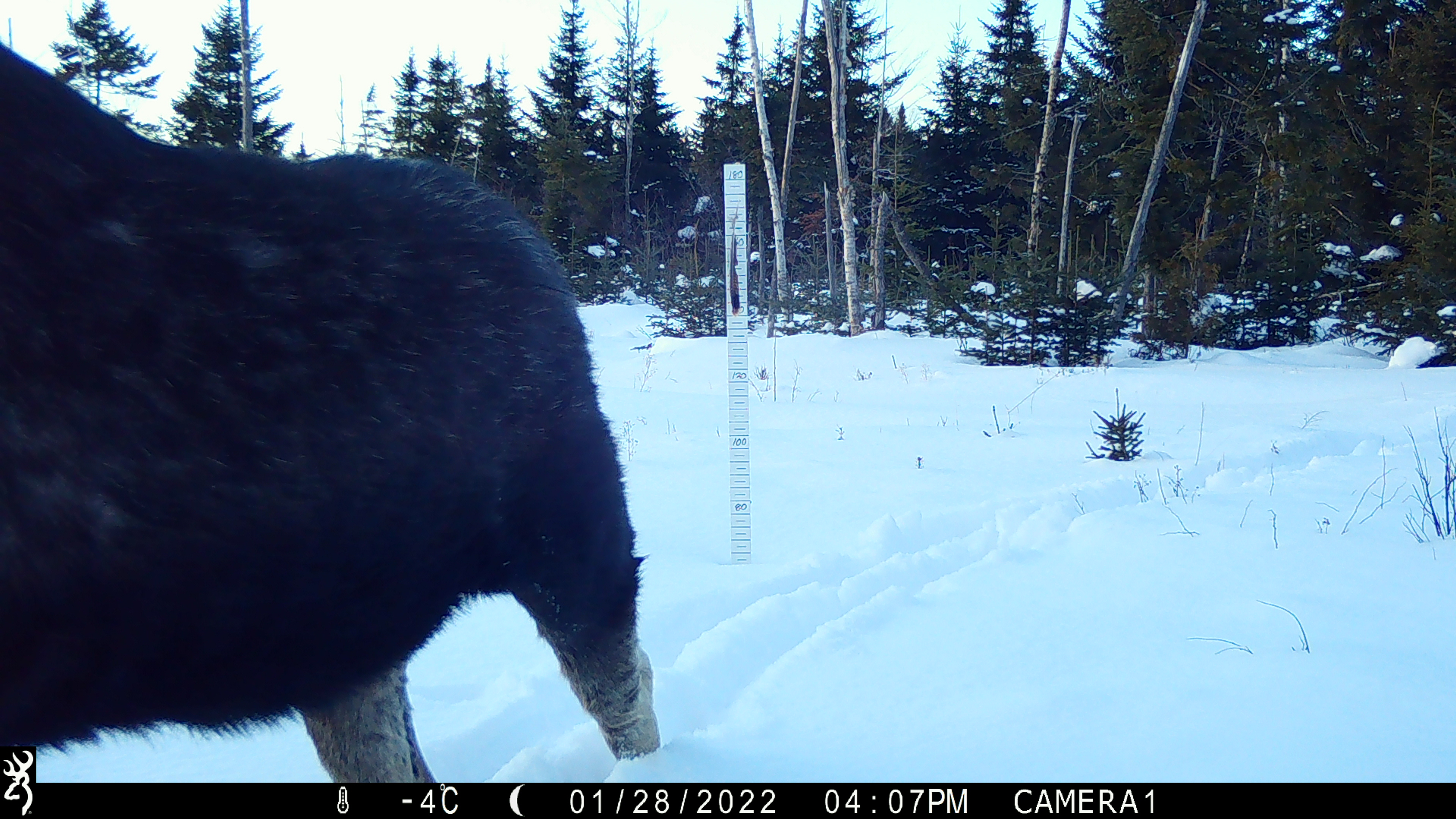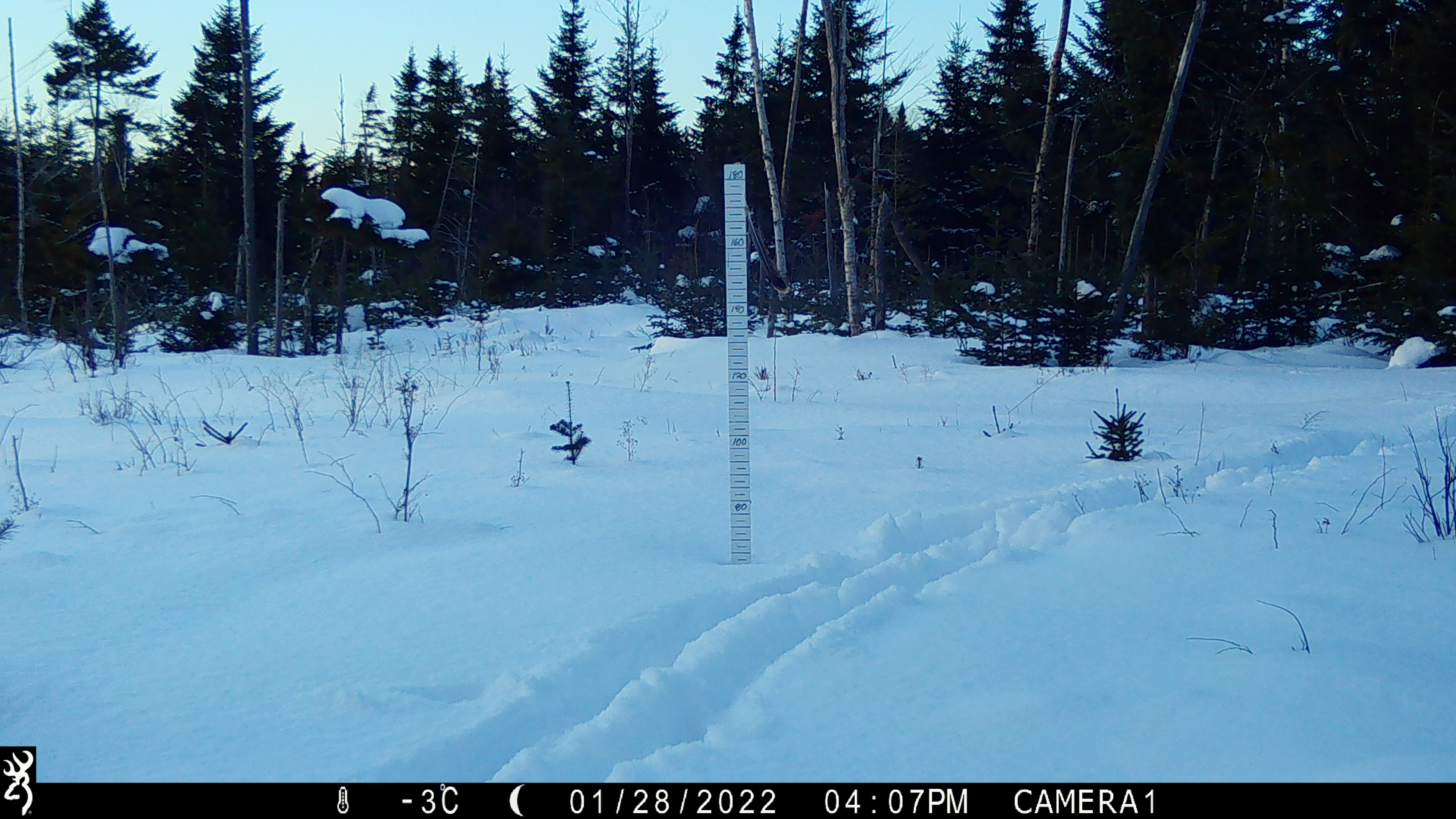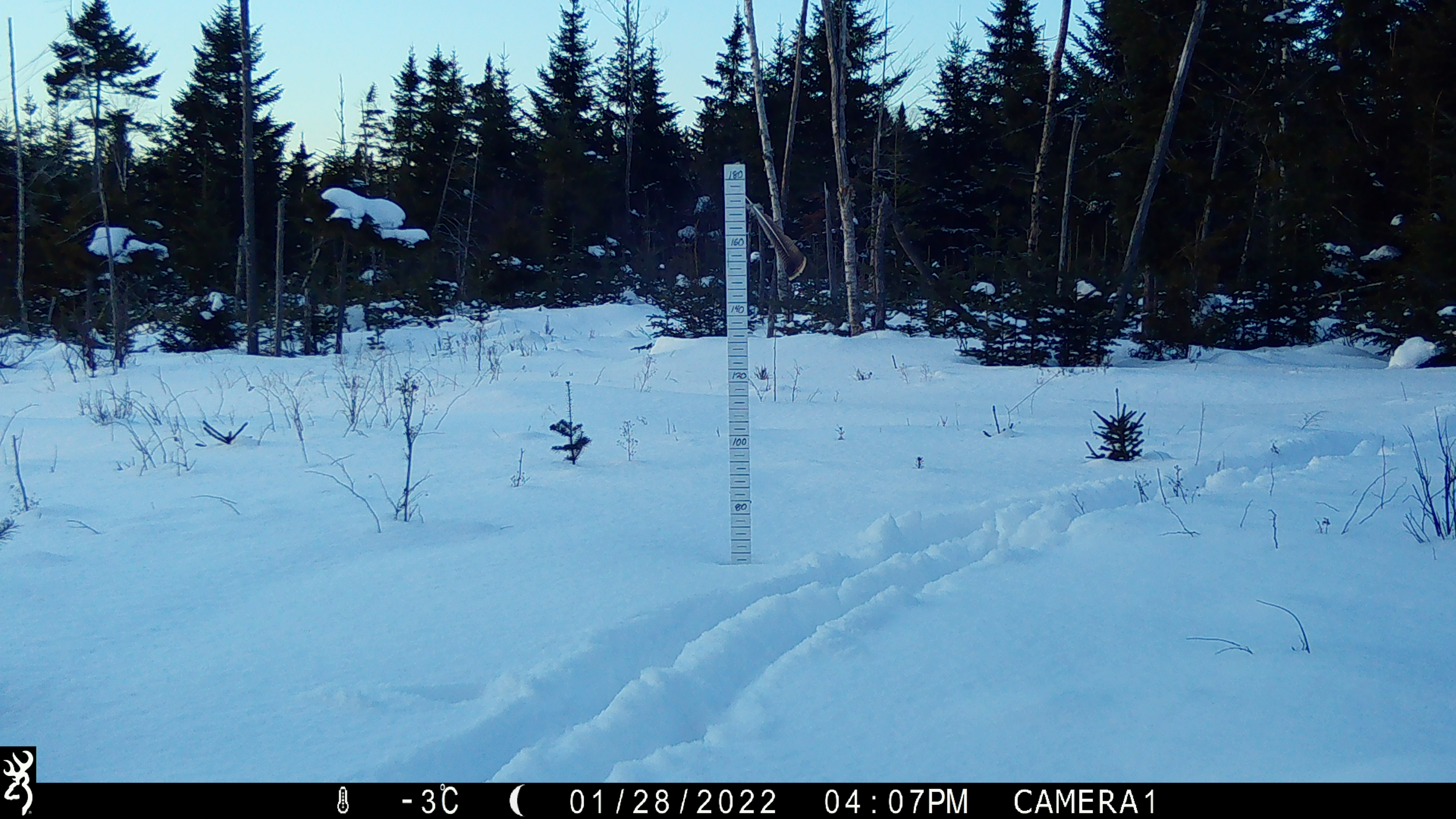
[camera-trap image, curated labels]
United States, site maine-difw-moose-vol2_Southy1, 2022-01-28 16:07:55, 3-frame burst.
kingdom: Animalia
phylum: Chordata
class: Mammalia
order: Artiodactyla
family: Cervidae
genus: Alces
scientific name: Alces alces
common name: moose